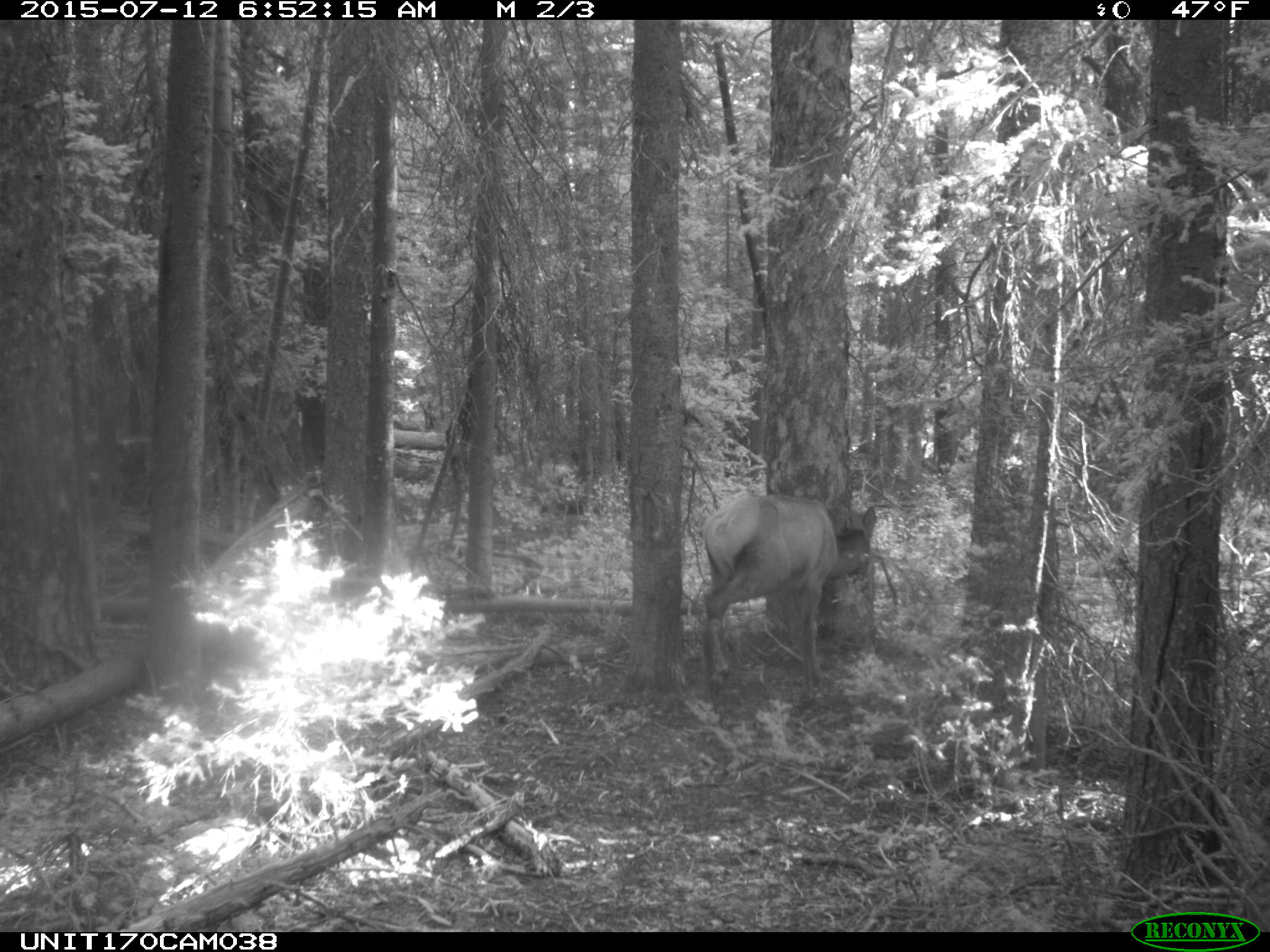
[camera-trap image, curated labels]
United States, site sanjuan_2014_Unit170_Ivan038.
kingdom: Animalia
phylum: Chordata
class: Mammalia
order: Artiodactyla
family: Cervidae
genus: Cervus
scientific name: Cervus elaphus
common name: red deer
Cervus elaphus (red deer).